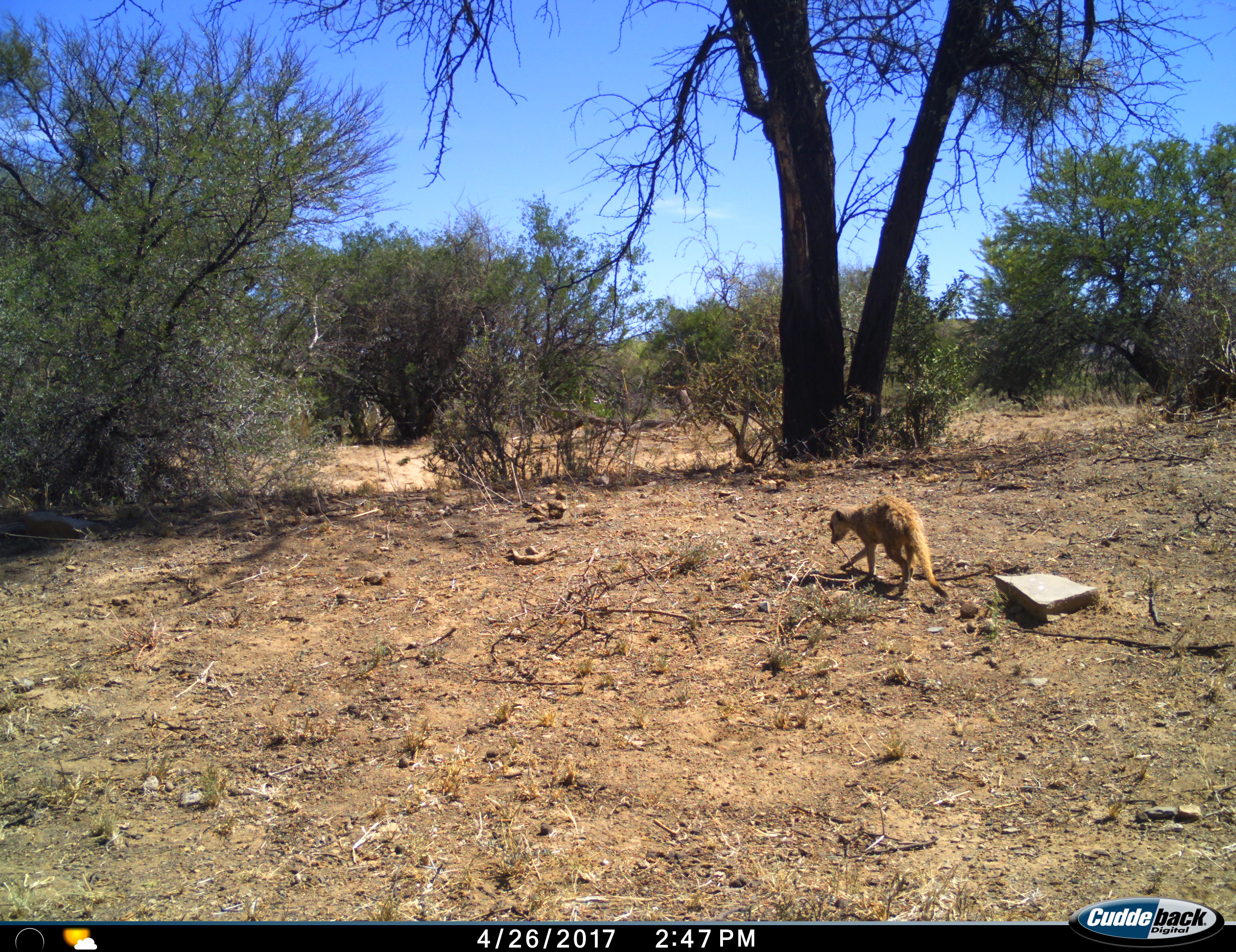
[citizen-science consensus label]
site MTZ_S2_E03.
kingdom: Animalia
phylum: Chordata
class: Mammalia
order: Carnivora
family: Herpestidae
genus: Suricata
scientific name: Suricata suricatta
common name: meerkat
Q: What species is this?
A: Meerkat (Suricata suricatta).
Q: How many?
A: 1.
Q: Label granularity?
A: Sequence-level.